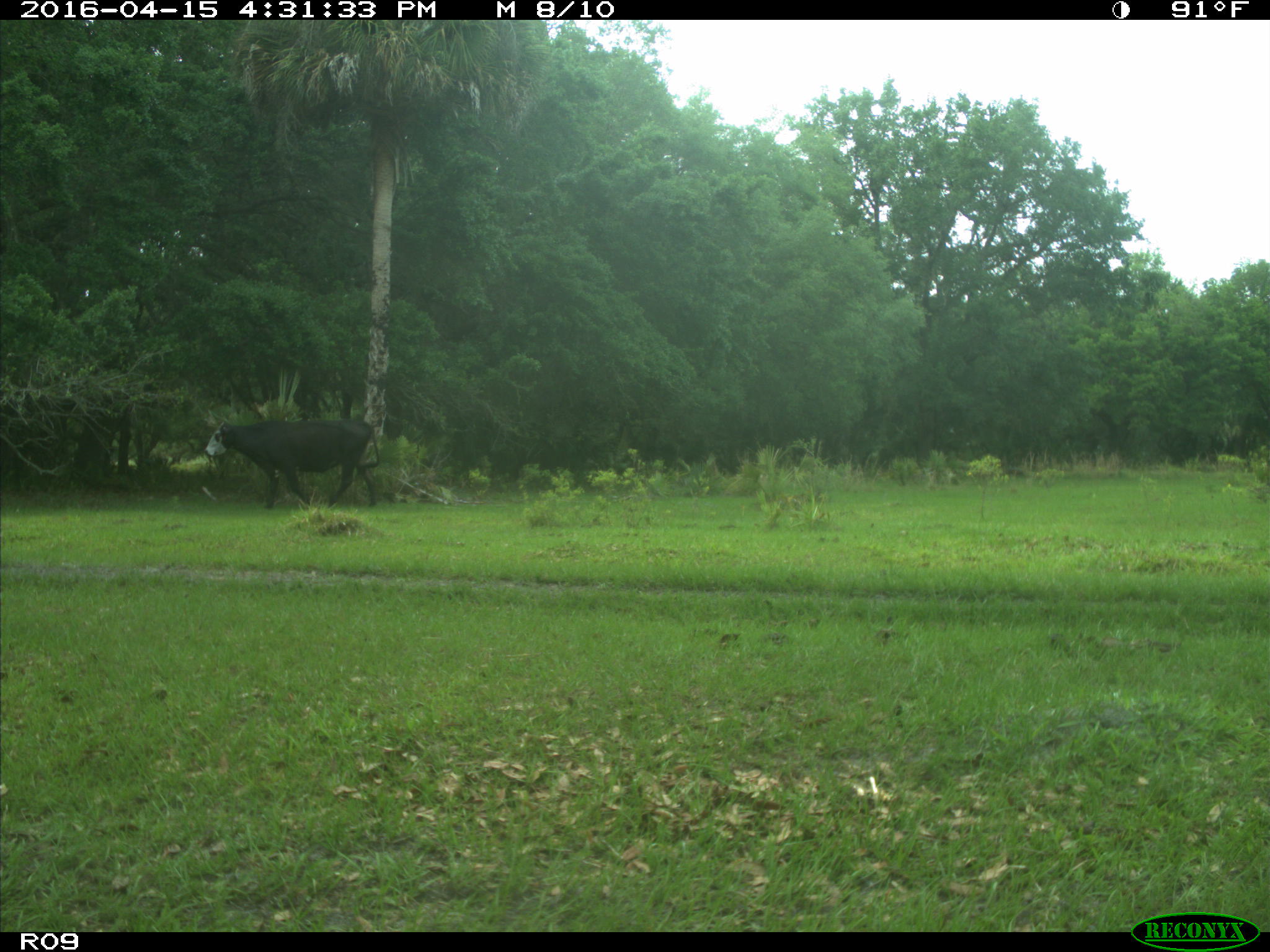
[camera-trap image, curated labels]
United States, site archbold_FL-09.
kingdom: Animalia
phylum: Chordata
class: Mammalia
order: Artiodactyla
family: Bovidae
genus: Bos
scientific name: Bos taurus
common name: domestic cow